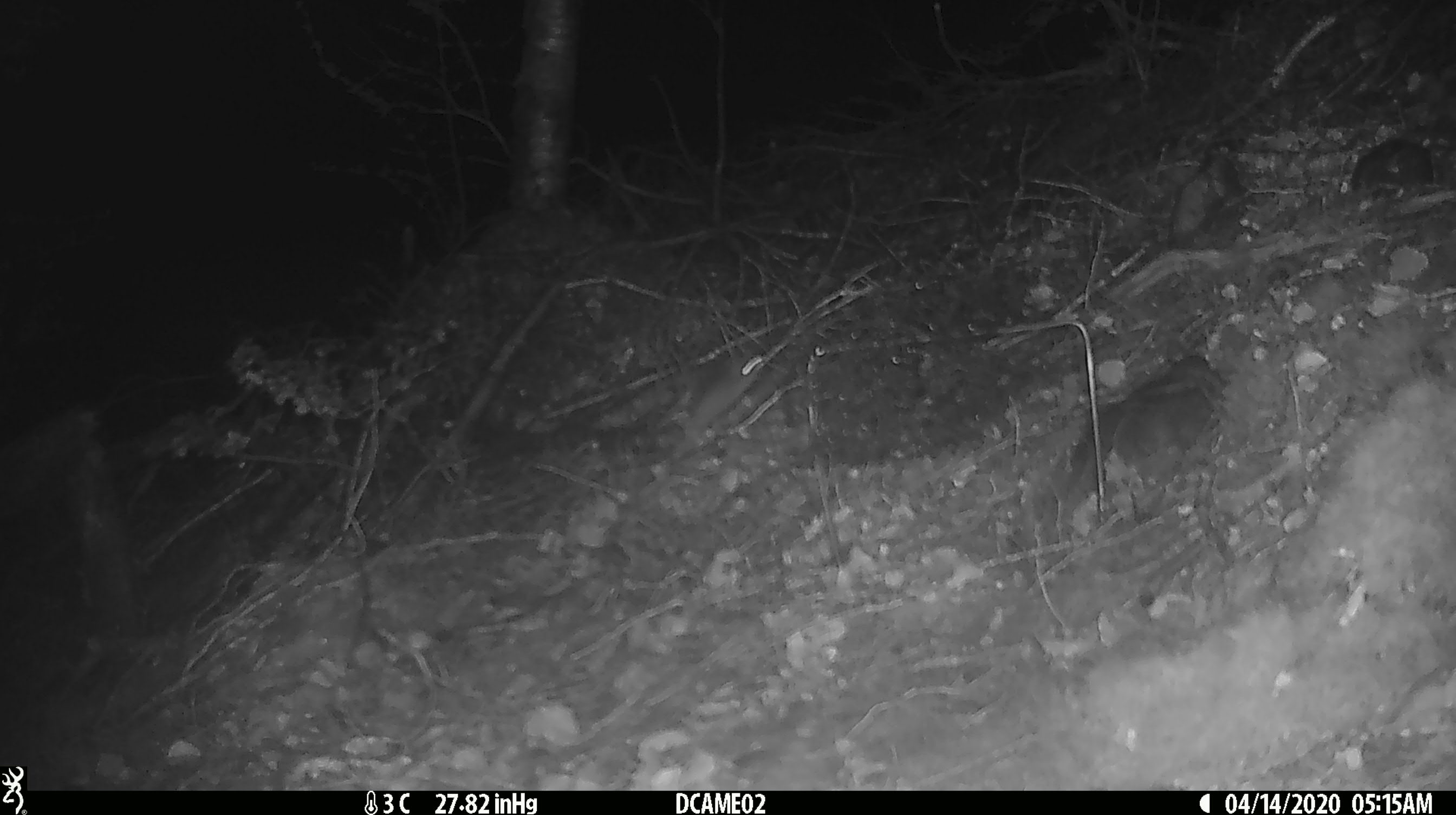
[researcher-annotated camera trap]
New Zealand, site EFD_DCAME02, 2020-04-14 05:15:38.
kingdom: Animalia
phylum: Chordata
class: Mammalia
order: Rodentia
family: Muridae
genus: Mus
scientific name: Mus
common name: mouse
Mouse (Mus).